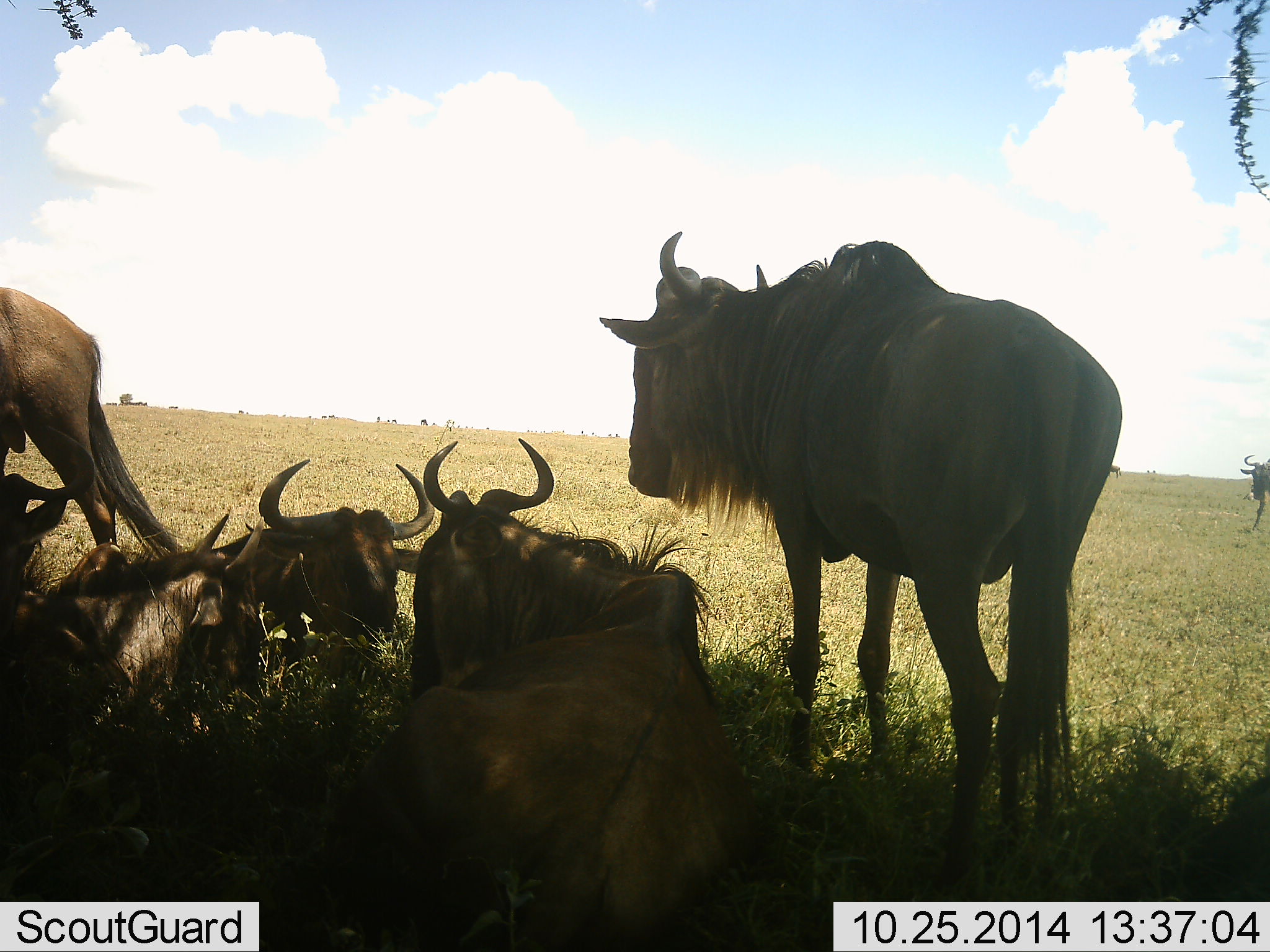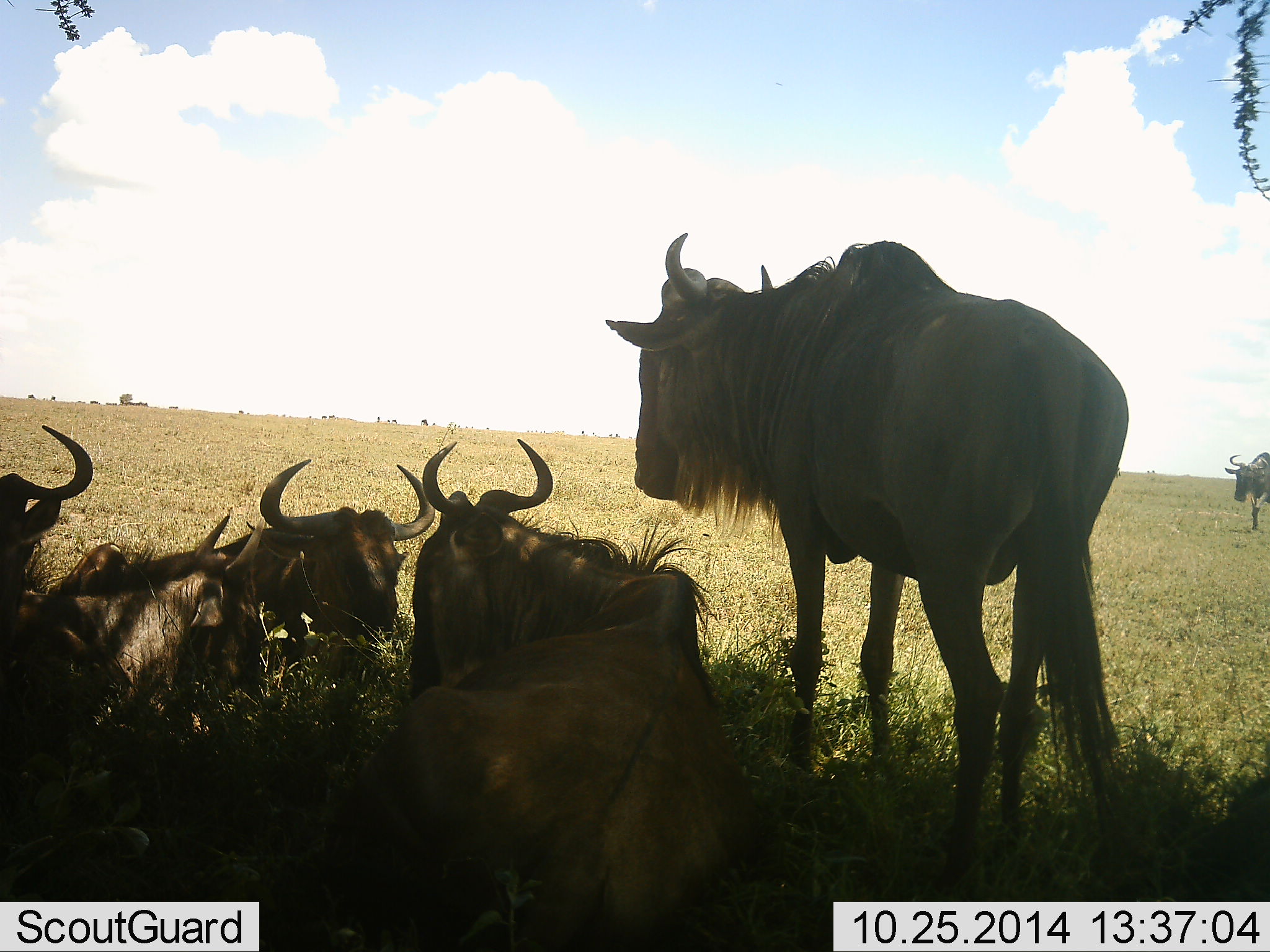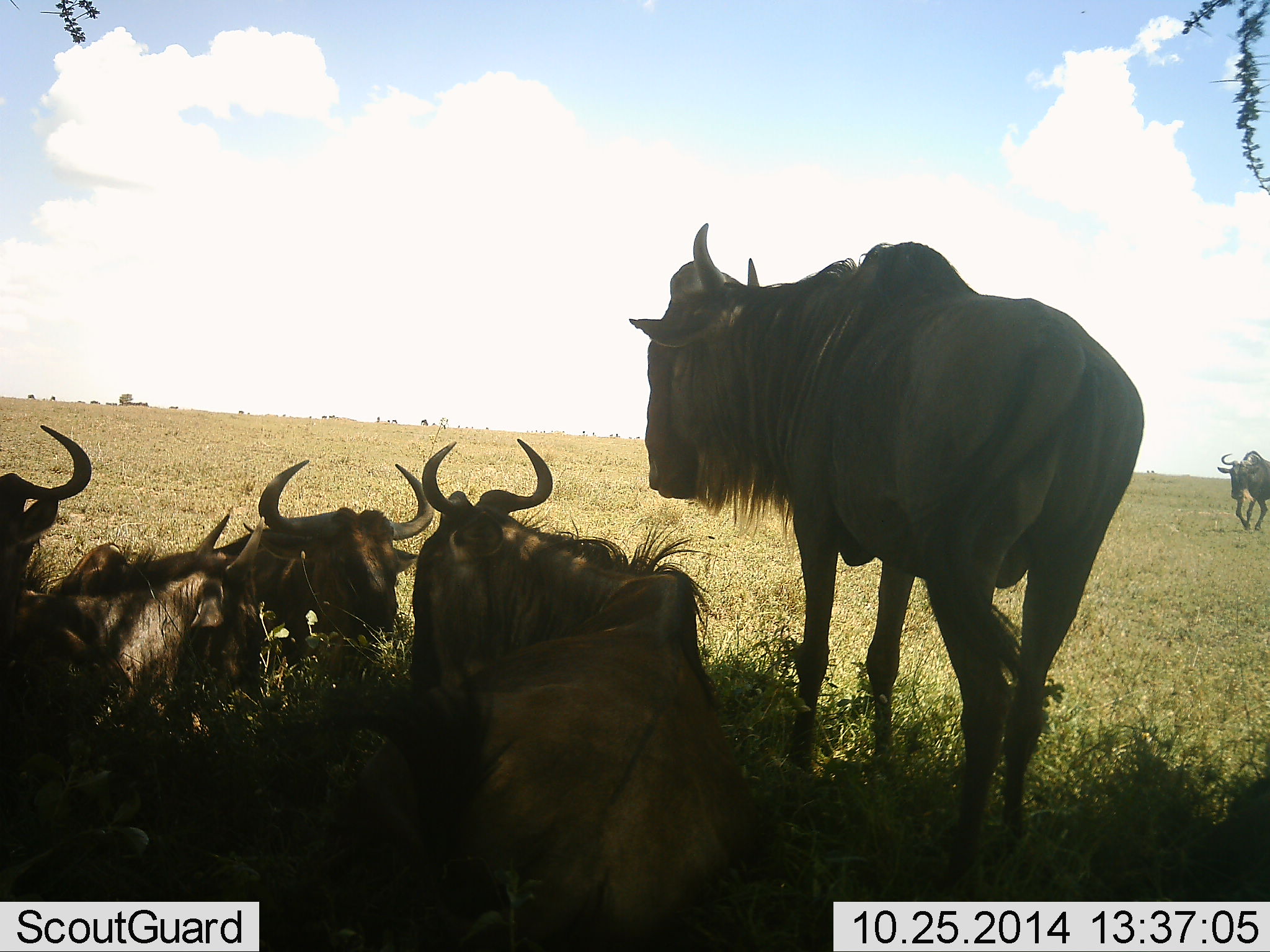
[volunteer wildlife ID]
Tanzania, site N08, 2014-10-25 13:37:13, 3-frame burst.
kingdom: Animalia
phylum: Chordata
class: Mammalia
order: Artiodactyla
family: Bovidae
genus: Connochaetes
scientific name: Connochaetes taurinus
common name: blue wildebeest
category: wildebeest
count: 7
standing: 80%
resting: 100%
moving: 50%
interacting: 20%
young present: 10%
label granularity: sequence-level